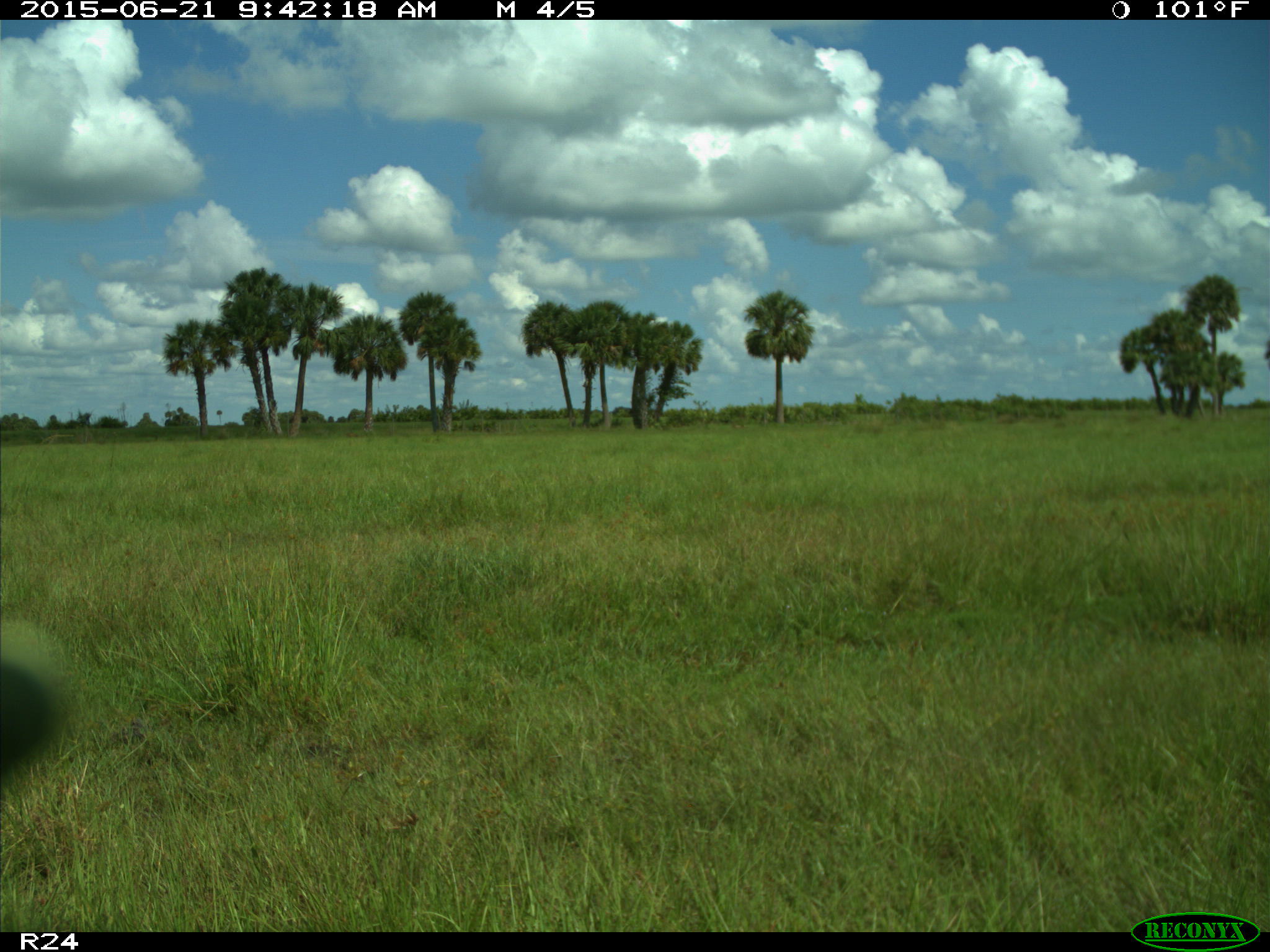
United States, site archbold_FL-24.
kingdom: Animalia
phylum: Chordata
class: Mammalia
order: Artiodactyla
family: Bovidae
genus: Bos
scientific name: Bos taurus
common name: domestic cow